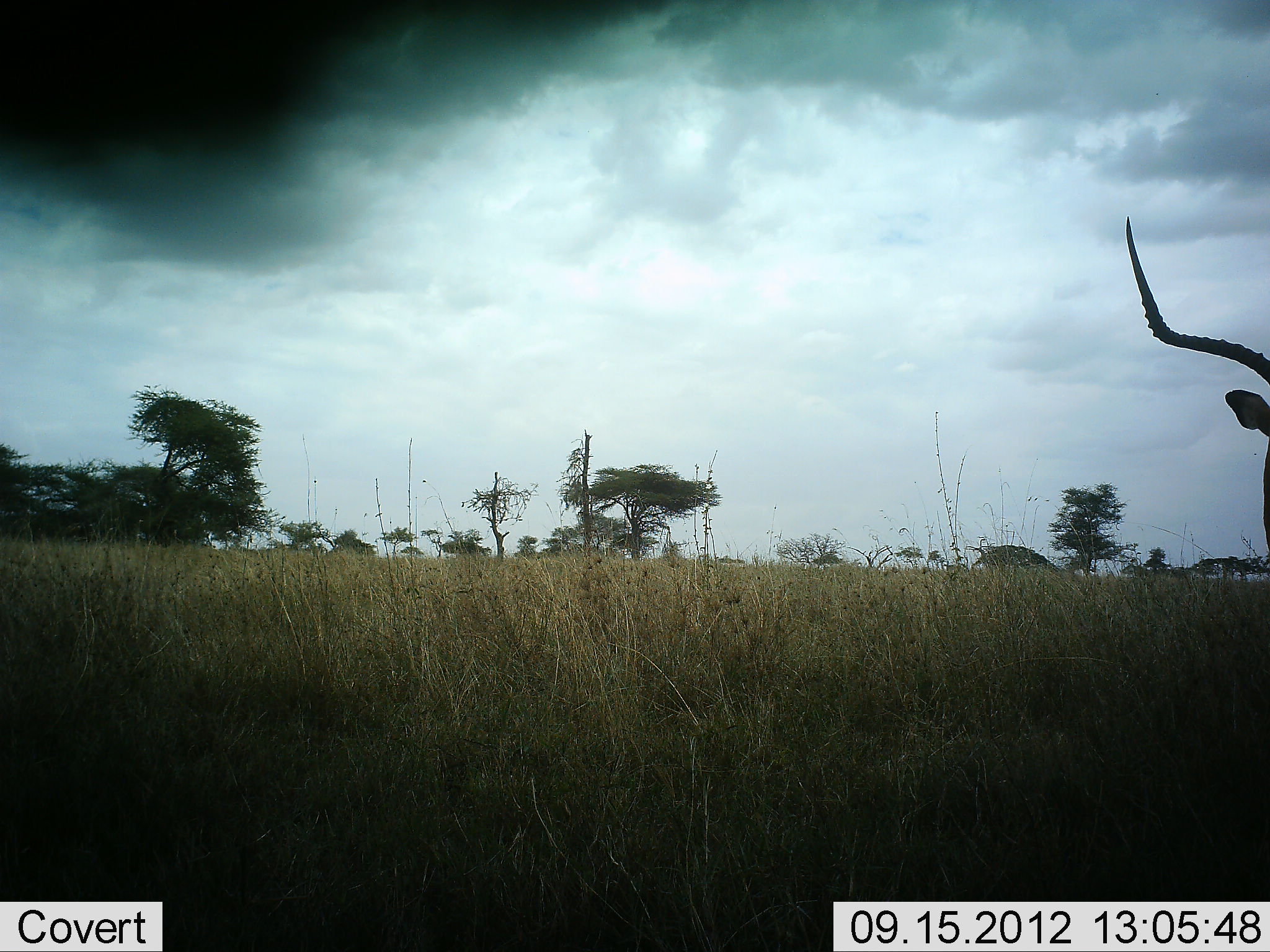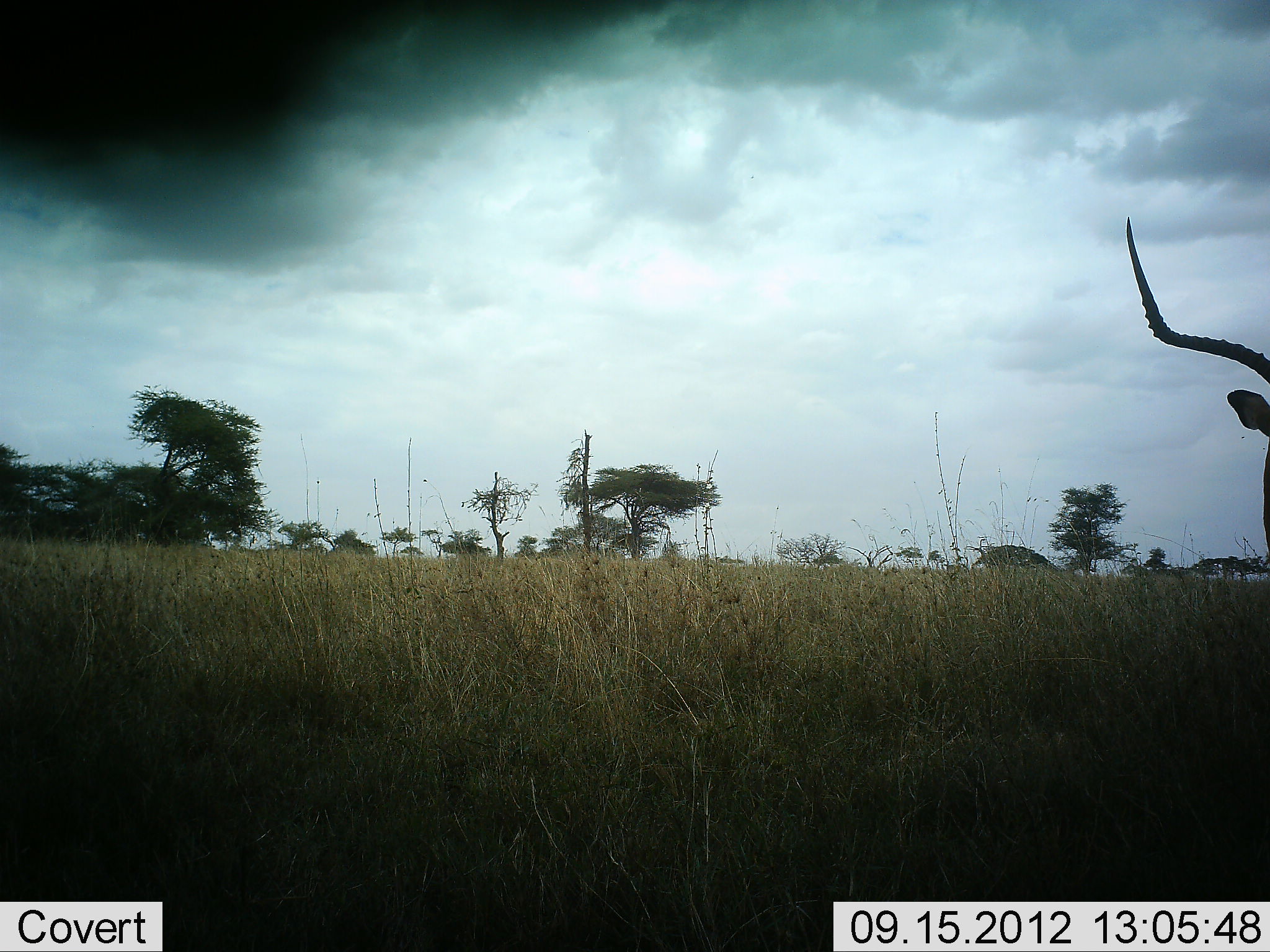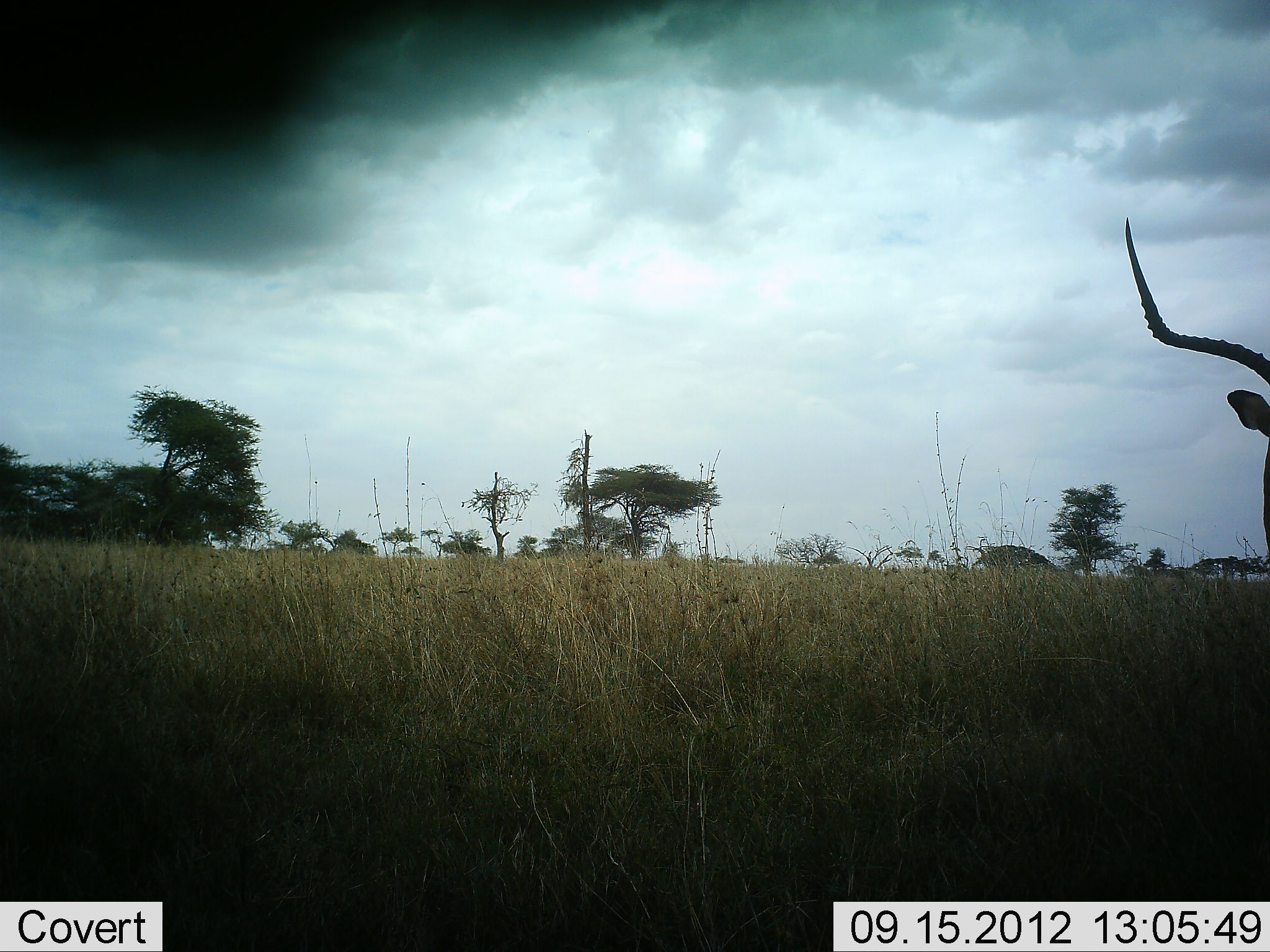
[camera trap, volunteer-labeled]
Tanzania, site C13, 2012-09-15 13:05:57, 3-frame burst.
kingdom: Animalia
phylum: Chordata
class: Mammalia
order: Artiodactyla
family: Bovidae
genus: Aepyceros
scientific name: Aepyceros melampus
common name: impala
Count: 1.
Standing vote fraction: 100%.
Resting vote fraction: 0%.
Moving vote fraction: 0%.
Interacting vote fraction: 0%.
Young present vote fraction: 0%.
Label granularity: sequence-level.